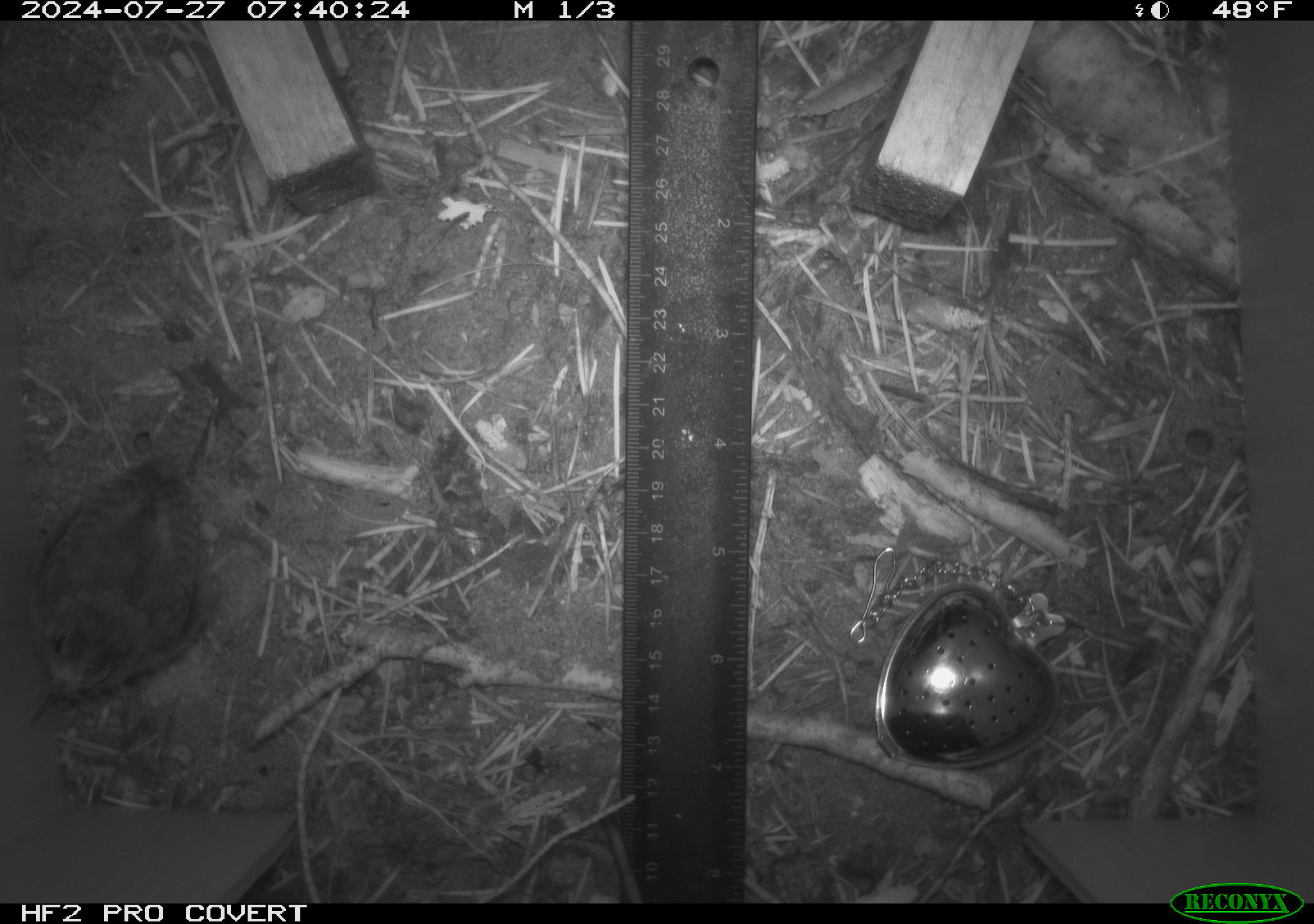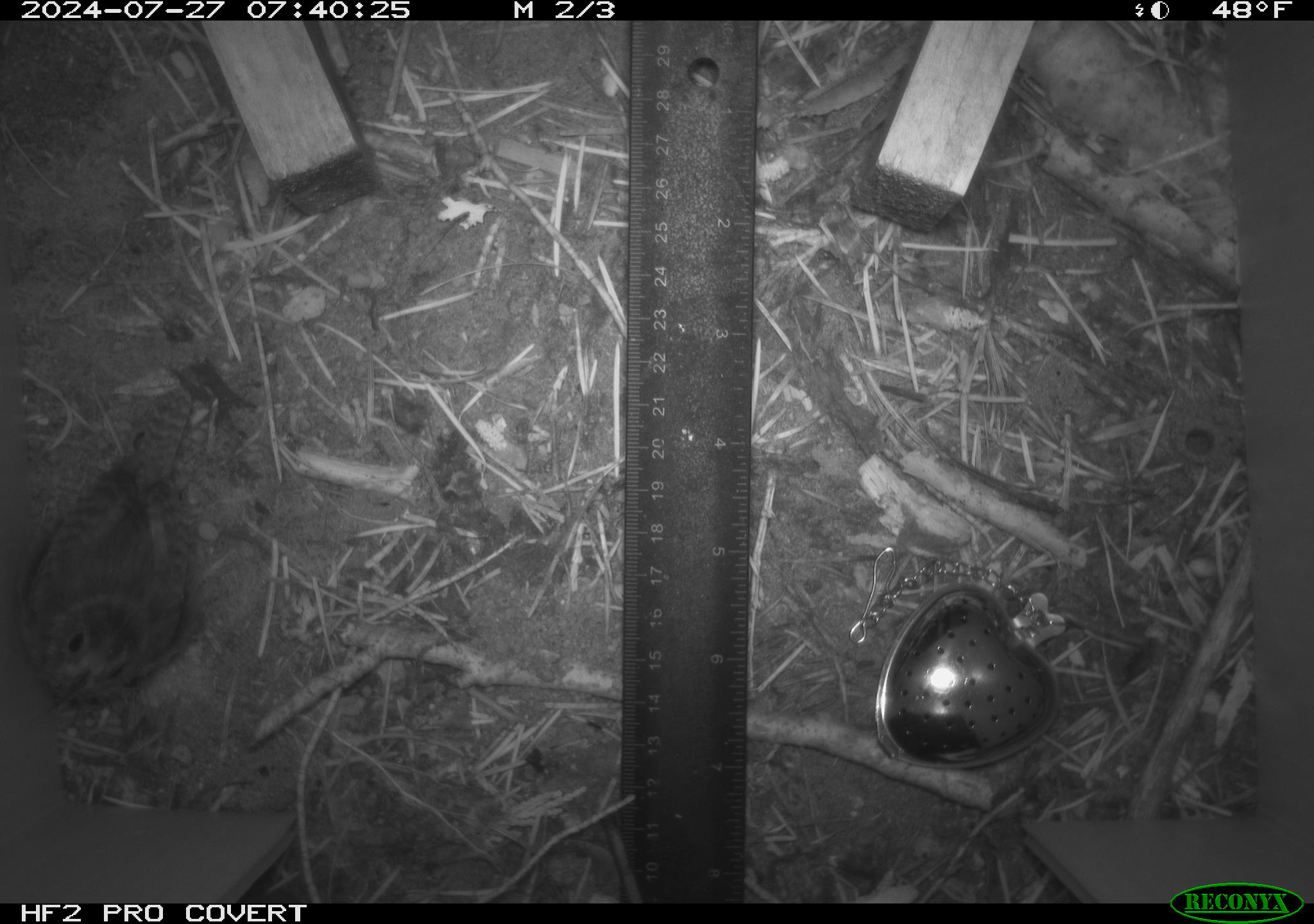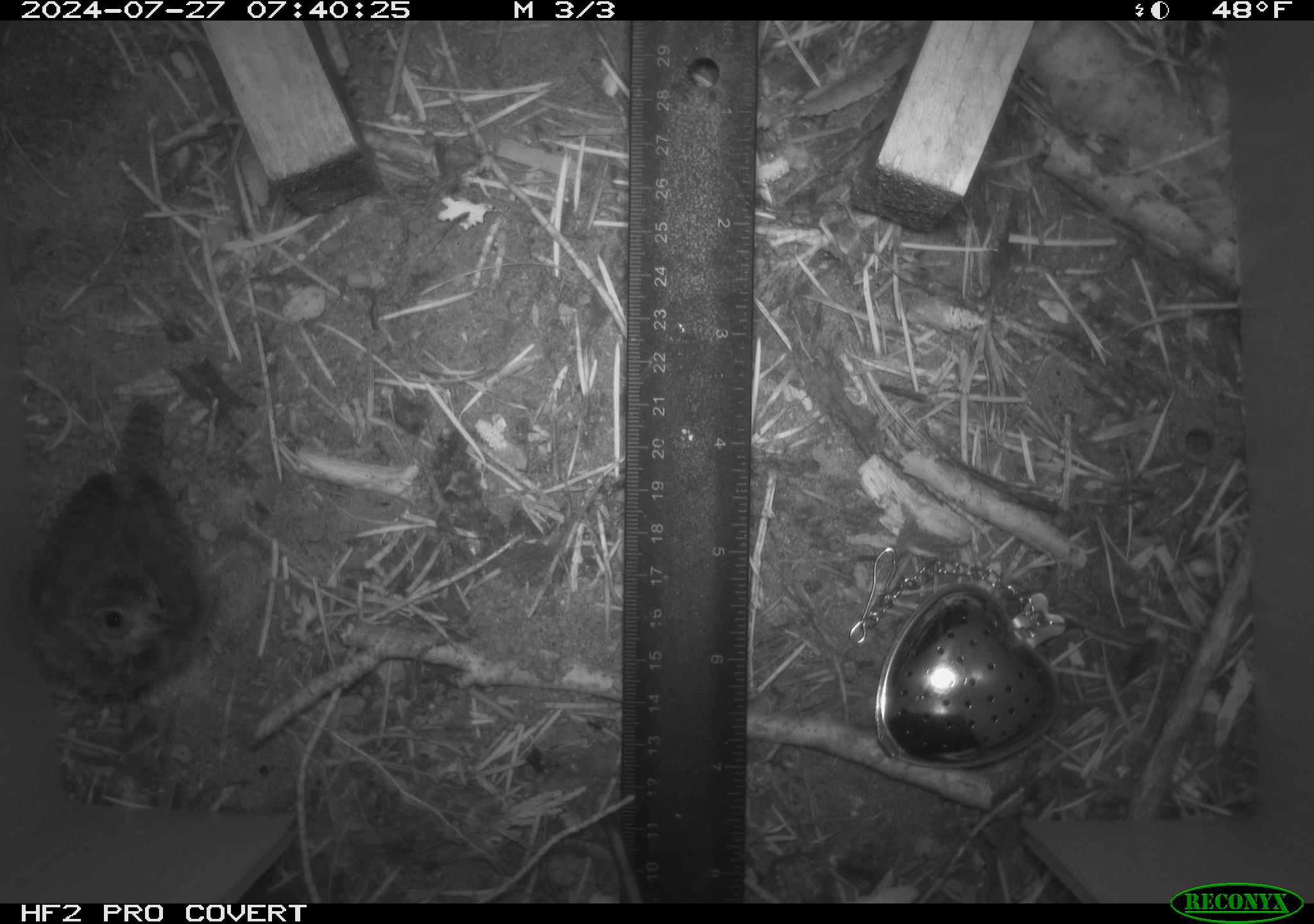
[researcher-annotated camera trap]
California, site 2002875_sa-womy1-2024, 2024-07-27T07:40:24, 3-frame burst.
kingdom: Animalia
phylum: Chordata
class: Aves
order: Passeriformes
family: Troglodytidae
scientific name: Troglodytidae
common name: wren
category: troglodytidae family